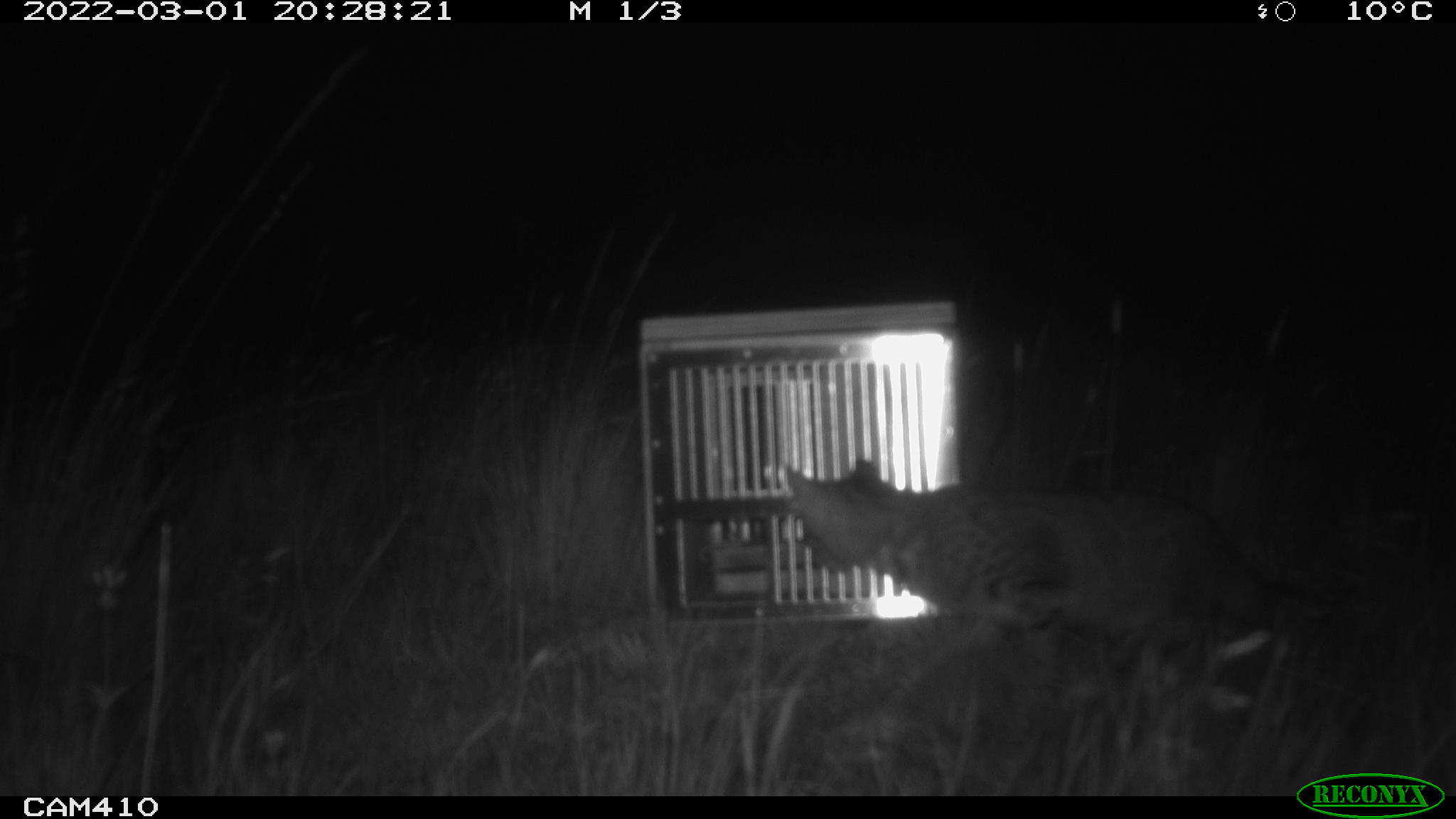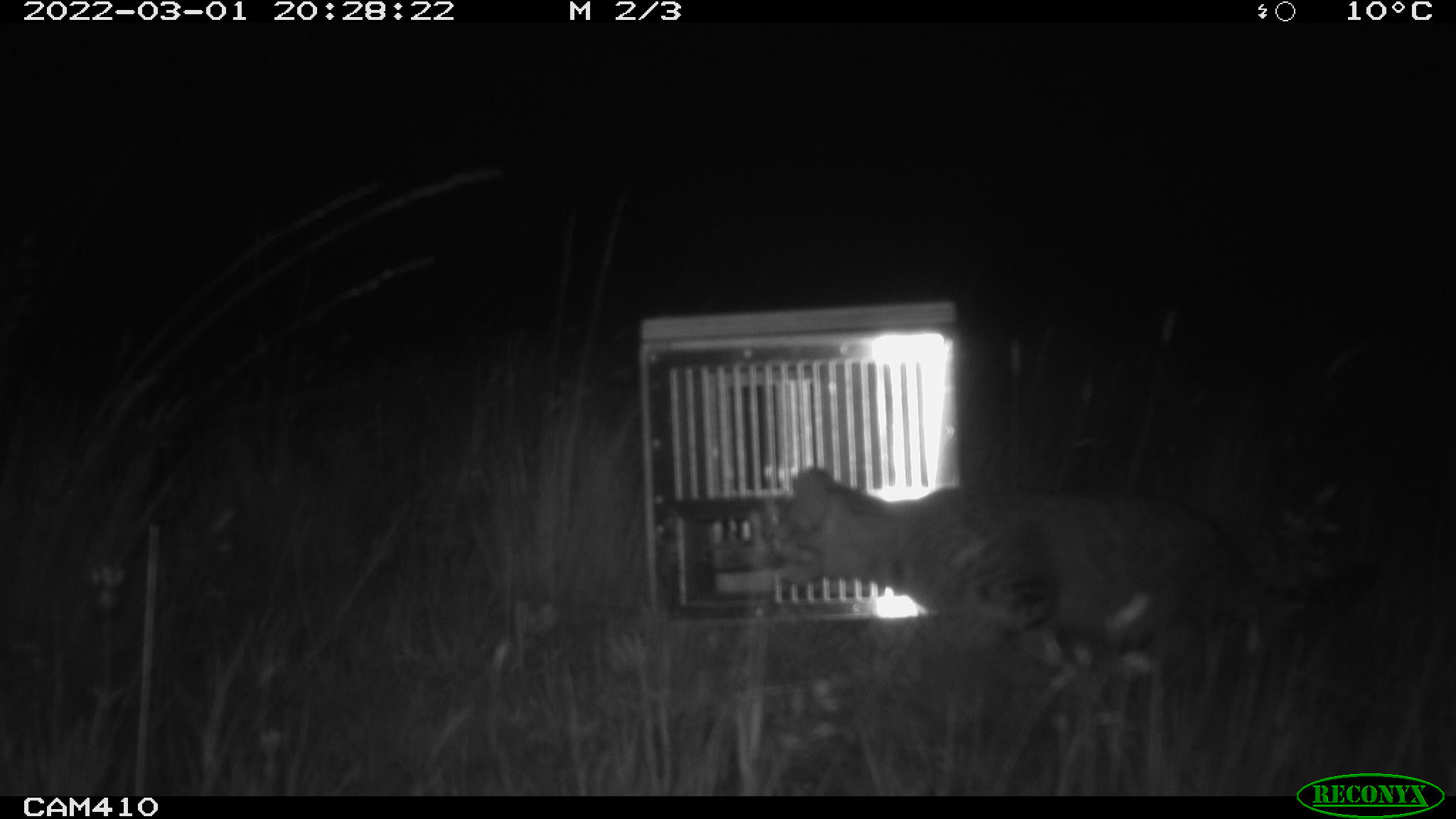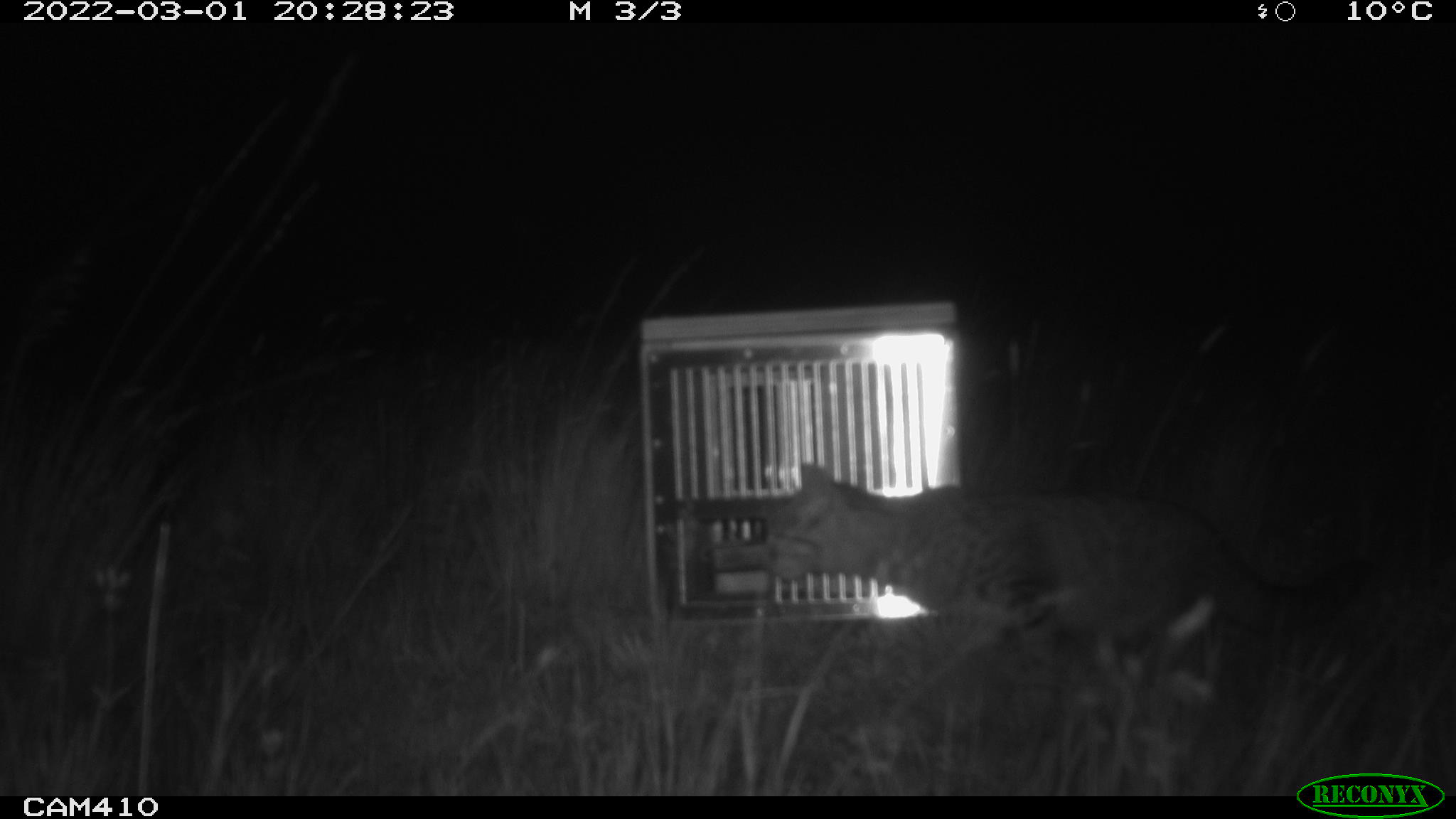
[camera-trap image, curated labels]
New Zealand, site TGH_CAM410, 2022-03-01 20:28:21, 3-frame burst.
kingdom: Animalia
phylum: Chordata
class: Mammalia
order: Carnivora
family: Felidae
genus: Felis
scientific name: Felis catus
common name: domestic cat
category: cat